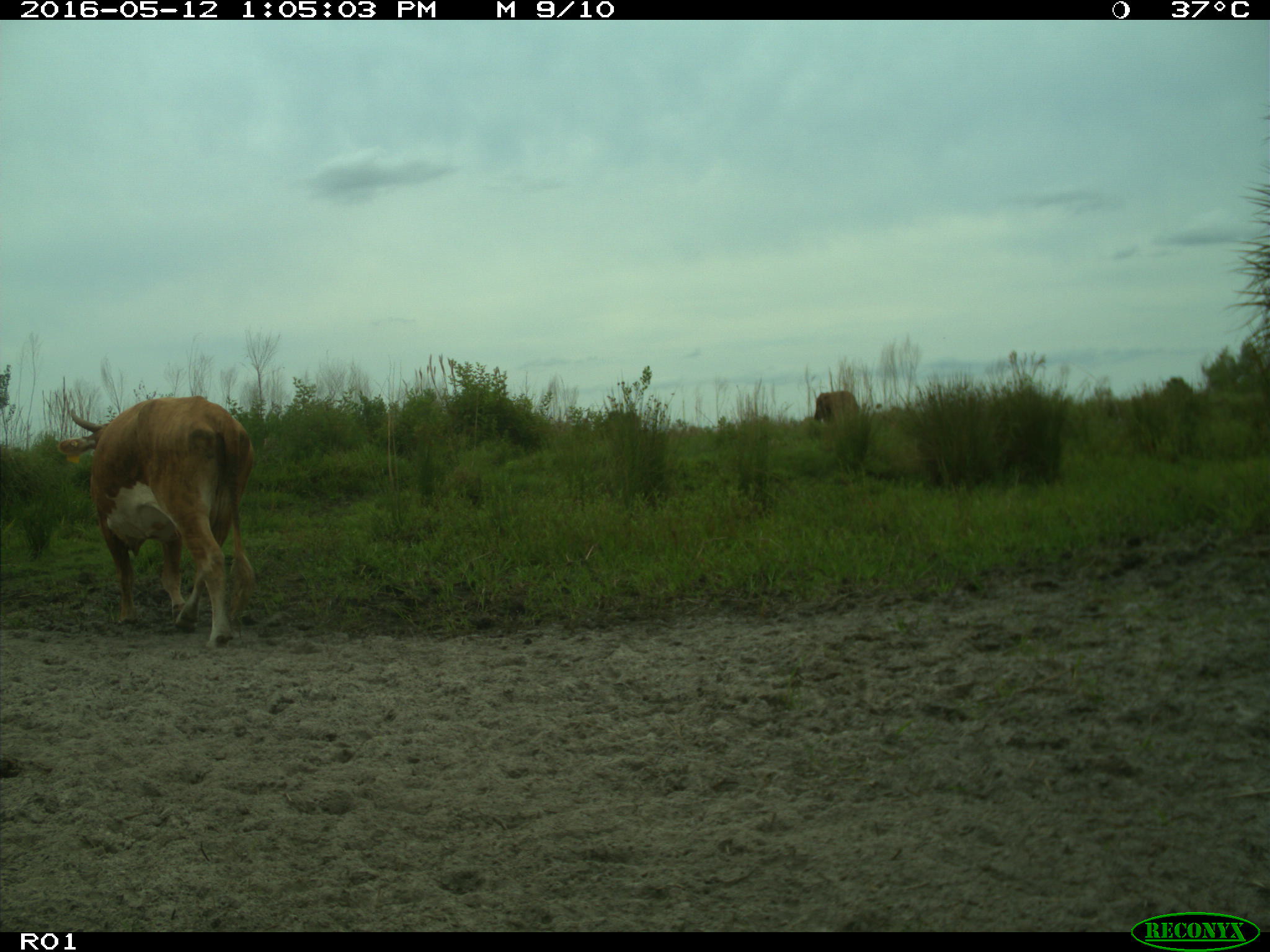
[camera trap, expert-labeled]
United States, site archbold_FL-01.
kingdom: Animalia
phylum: Chordata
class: Mammalia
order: Artiodactyla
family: Bovidae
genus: Bos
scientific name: Bos taurus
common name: domestic cow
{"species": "Bos taurus (domestic cow)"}